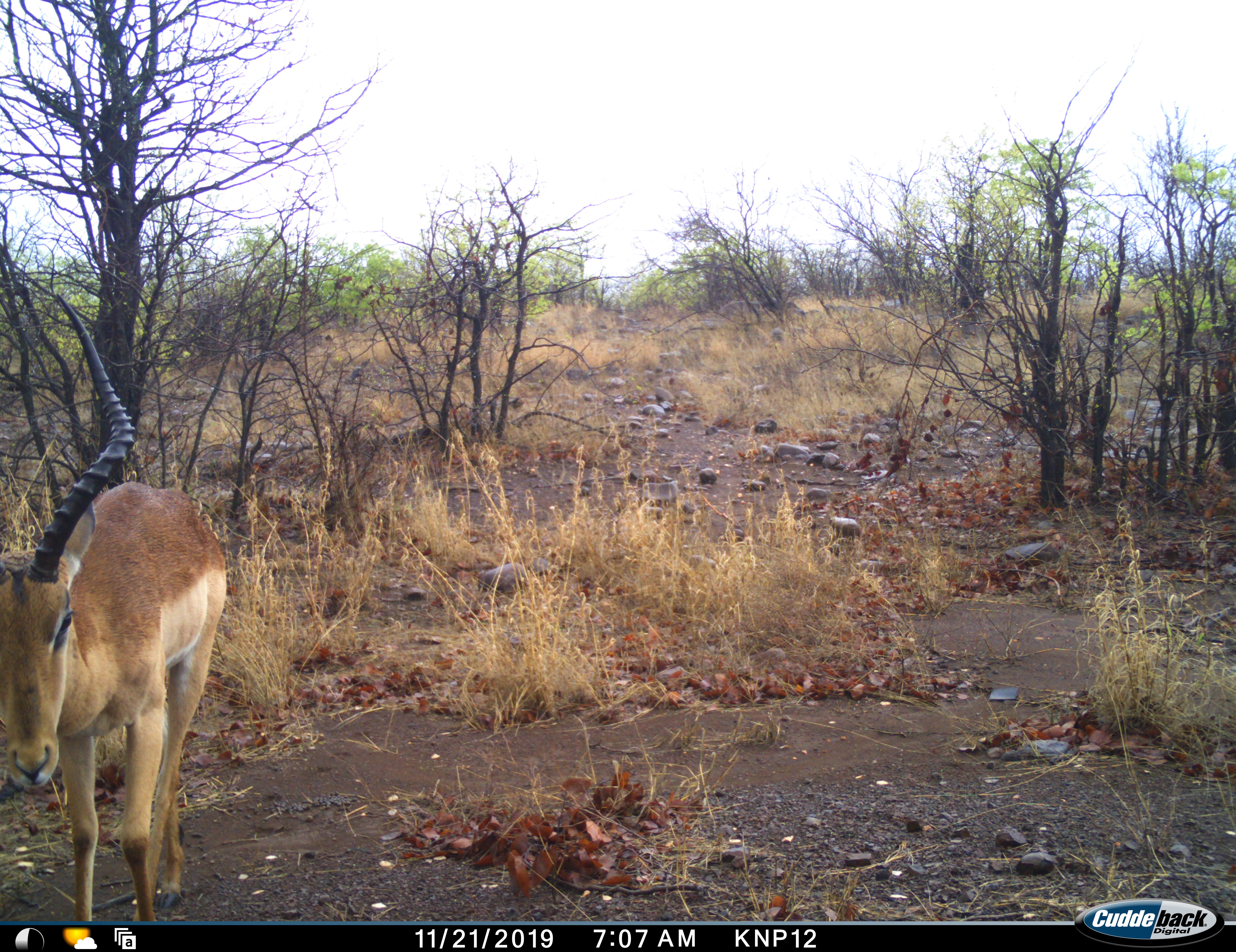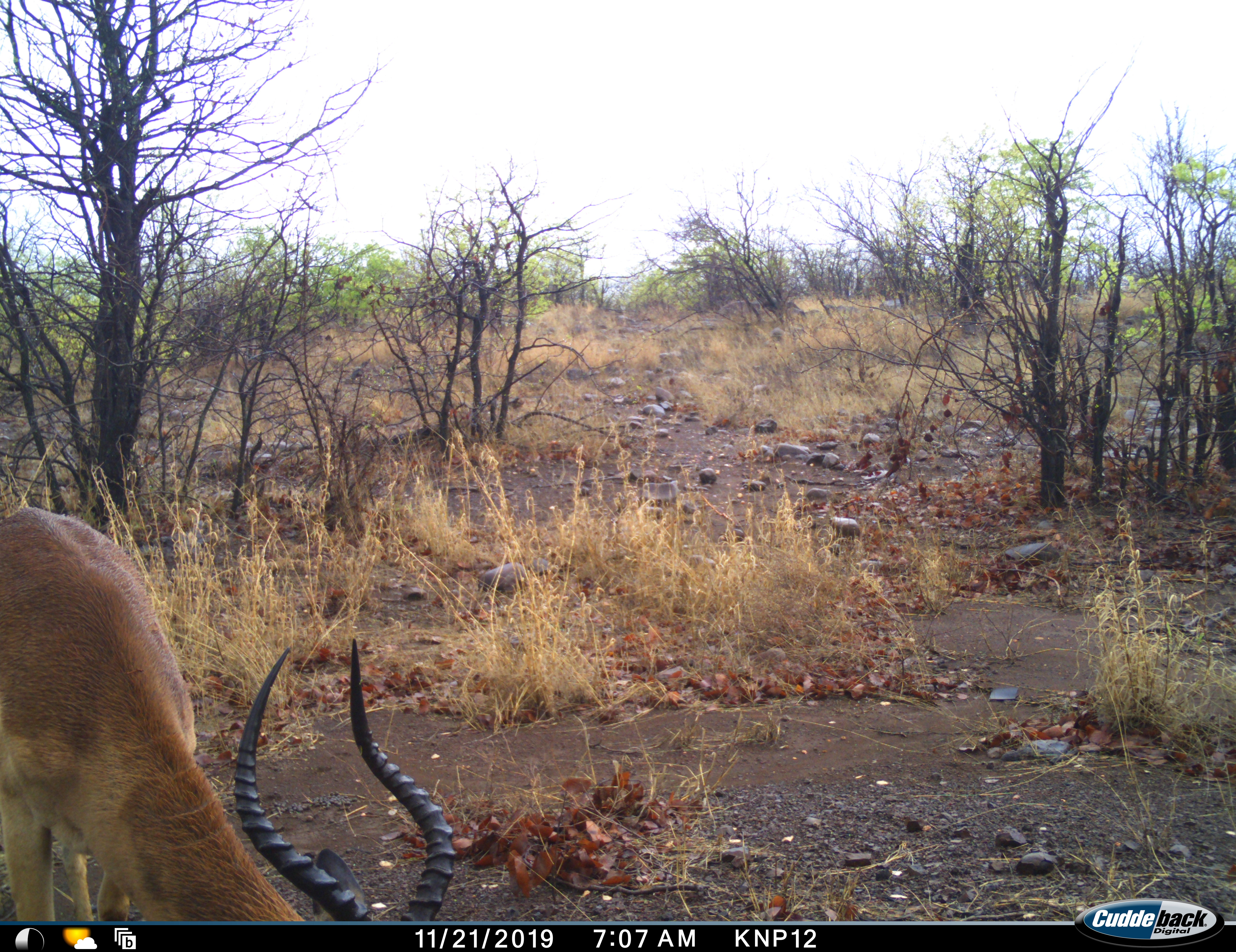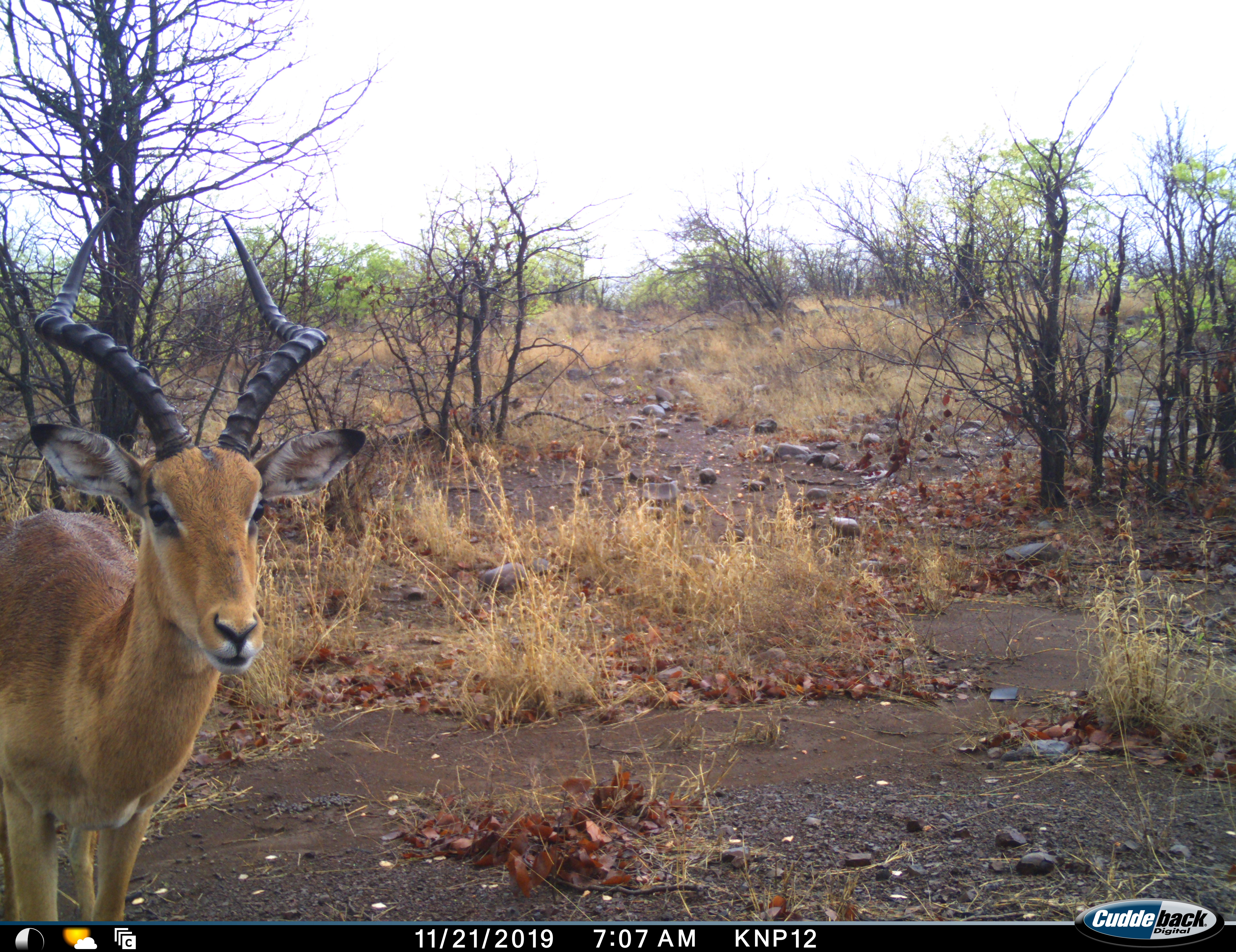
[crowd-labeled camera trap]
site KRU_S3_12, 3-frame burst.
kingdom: Animalia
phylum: Chordata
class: Mammalia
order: Artiodactyla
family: Bovidae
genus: Aepyceros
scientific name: Aepyceros melampus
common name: impala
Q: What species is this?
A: Impala (Aepyceros melampus).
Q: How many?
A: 1.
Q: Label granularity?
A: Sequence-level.